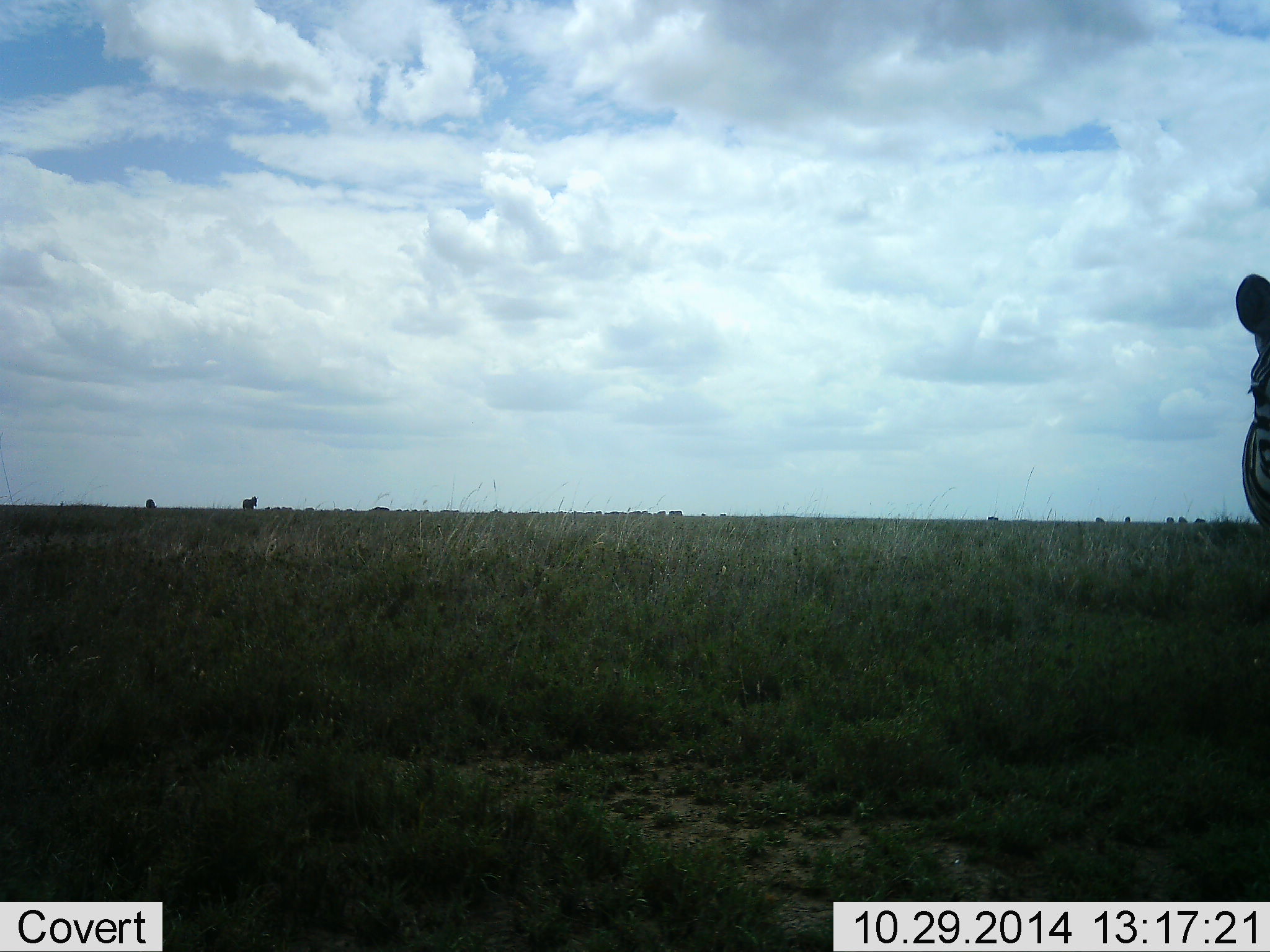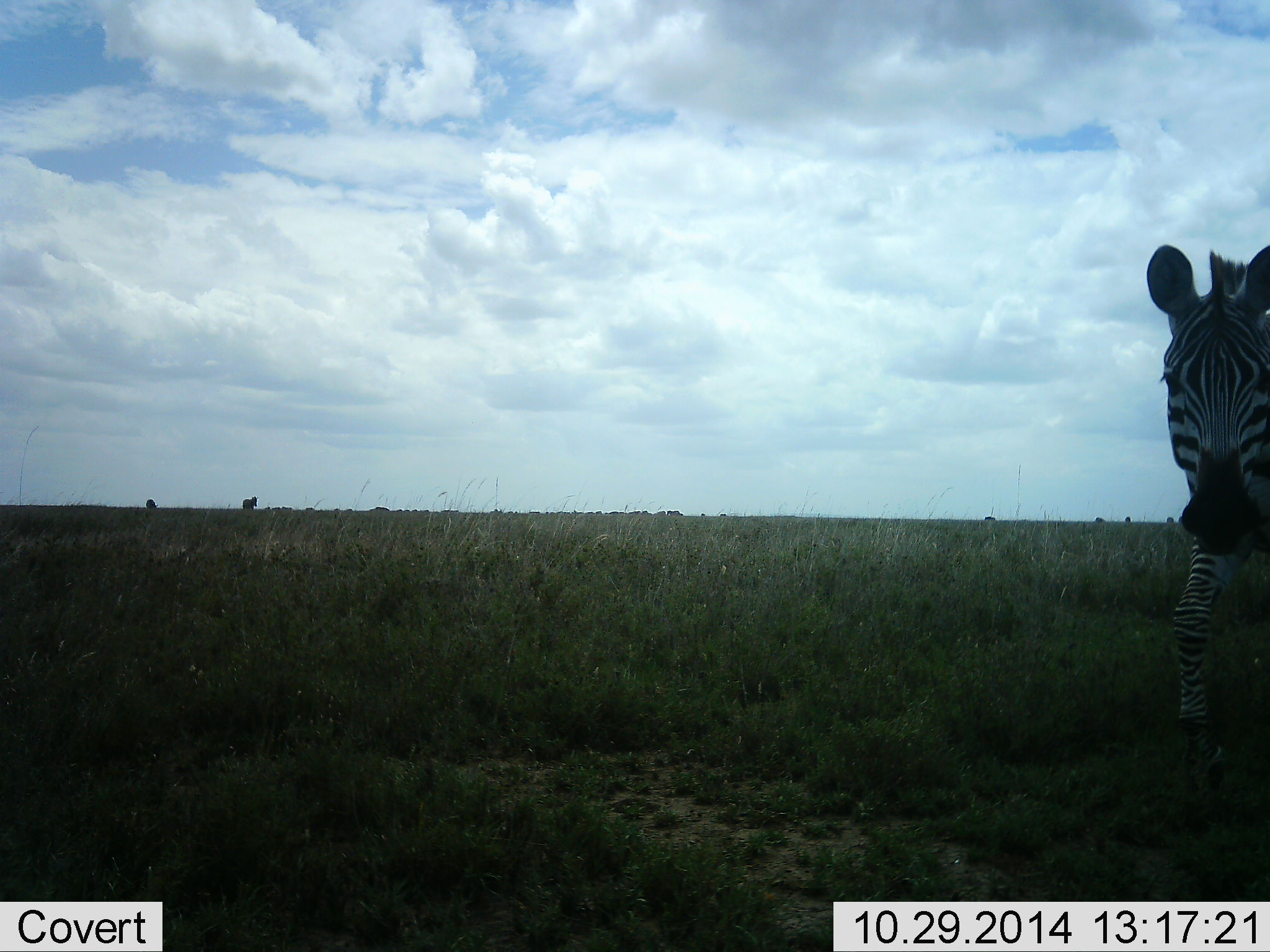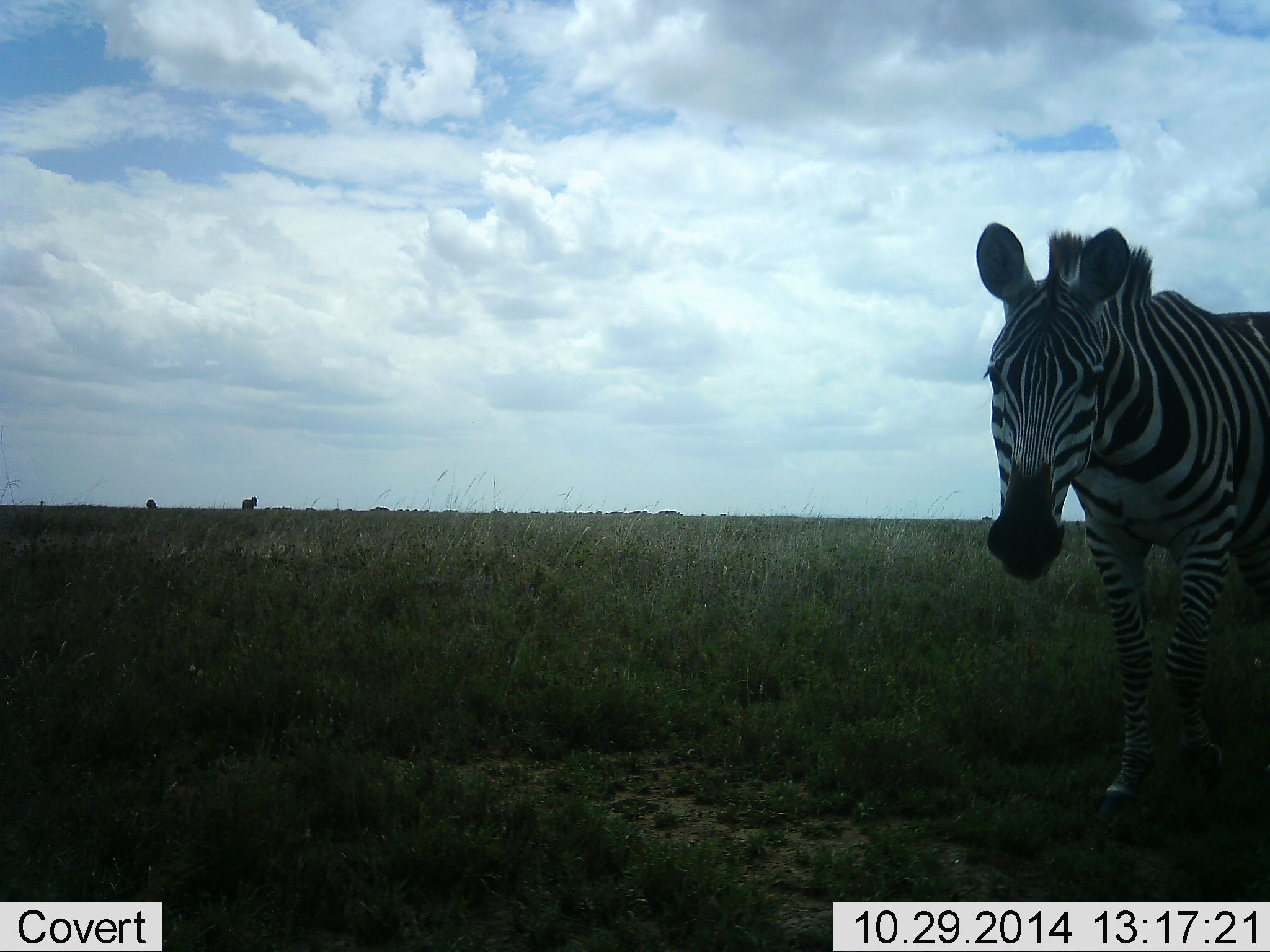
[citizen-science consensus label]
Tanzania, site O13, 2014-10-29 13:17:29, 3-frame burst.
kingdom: Animalia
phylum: Chordata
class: Mammalia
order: Perissodactyla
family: Equidae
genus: Equus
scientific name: Equus quagga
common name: plains zebra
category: zebra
Zebra (plains zebra) (Equus quagga), count 1. Behavior (volunteer vote fractions): standing 10%, resting 0%, moving 90%, interacting 0%. Young present (vote fraction): 0%. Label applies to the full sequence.